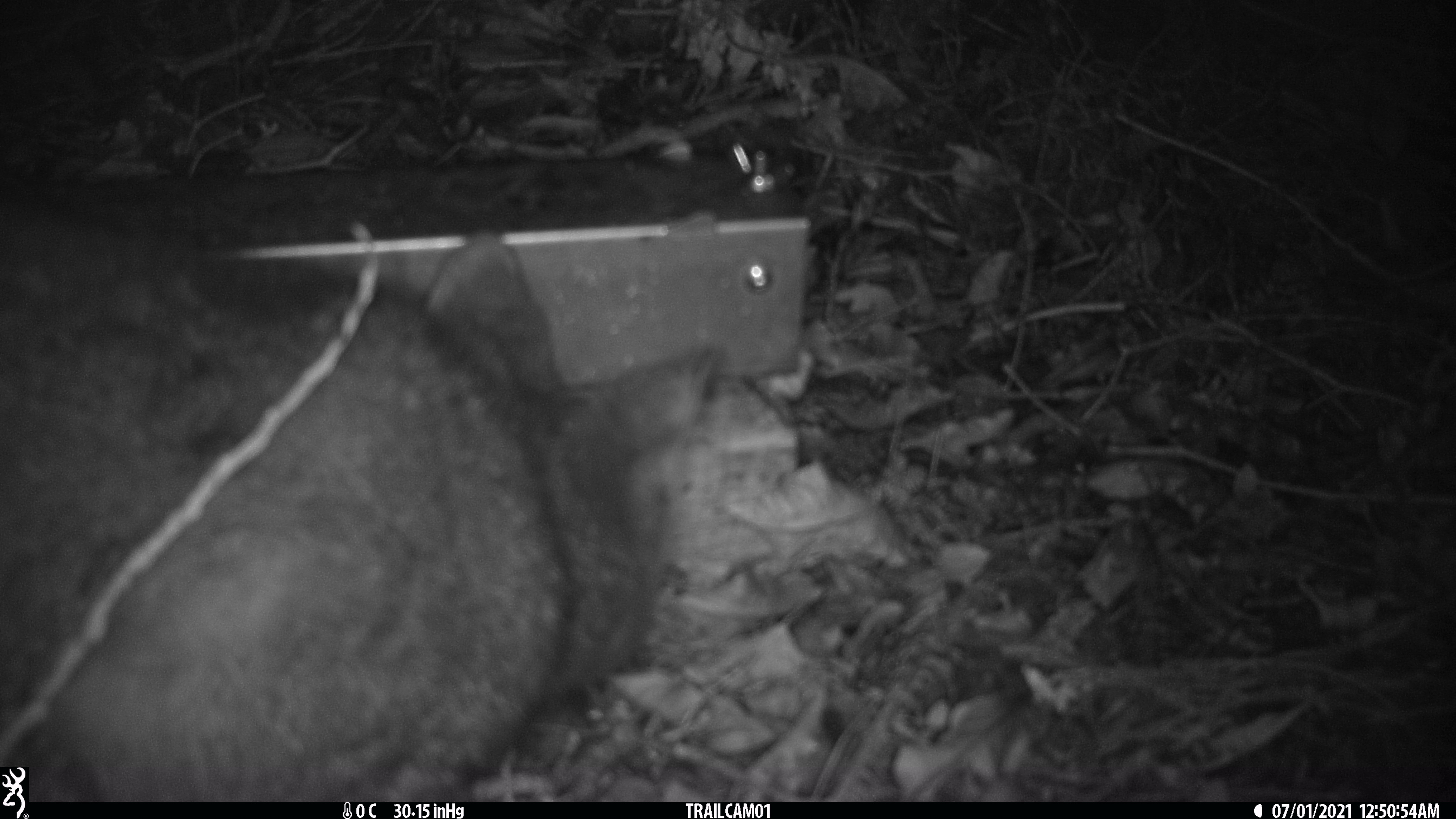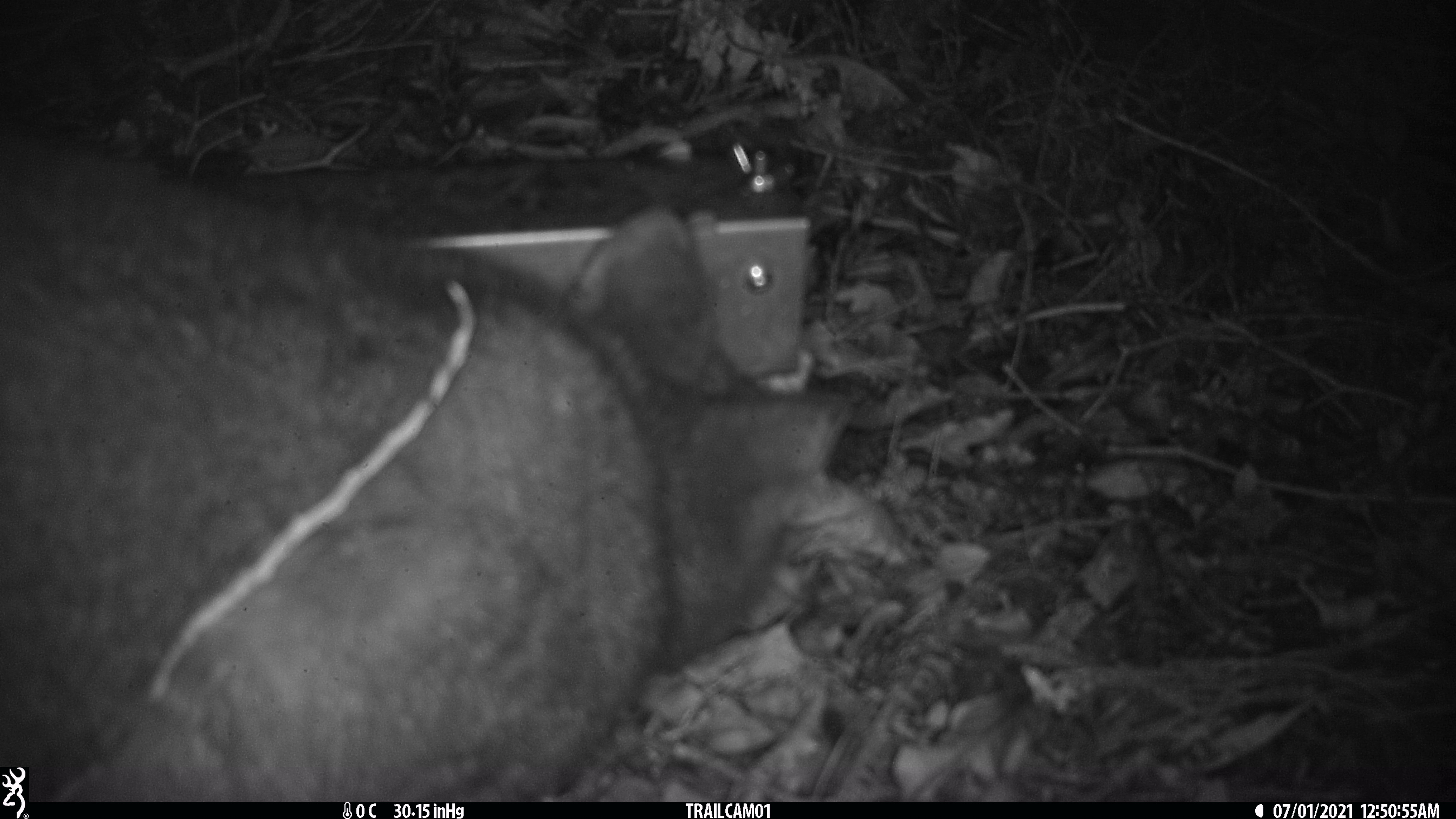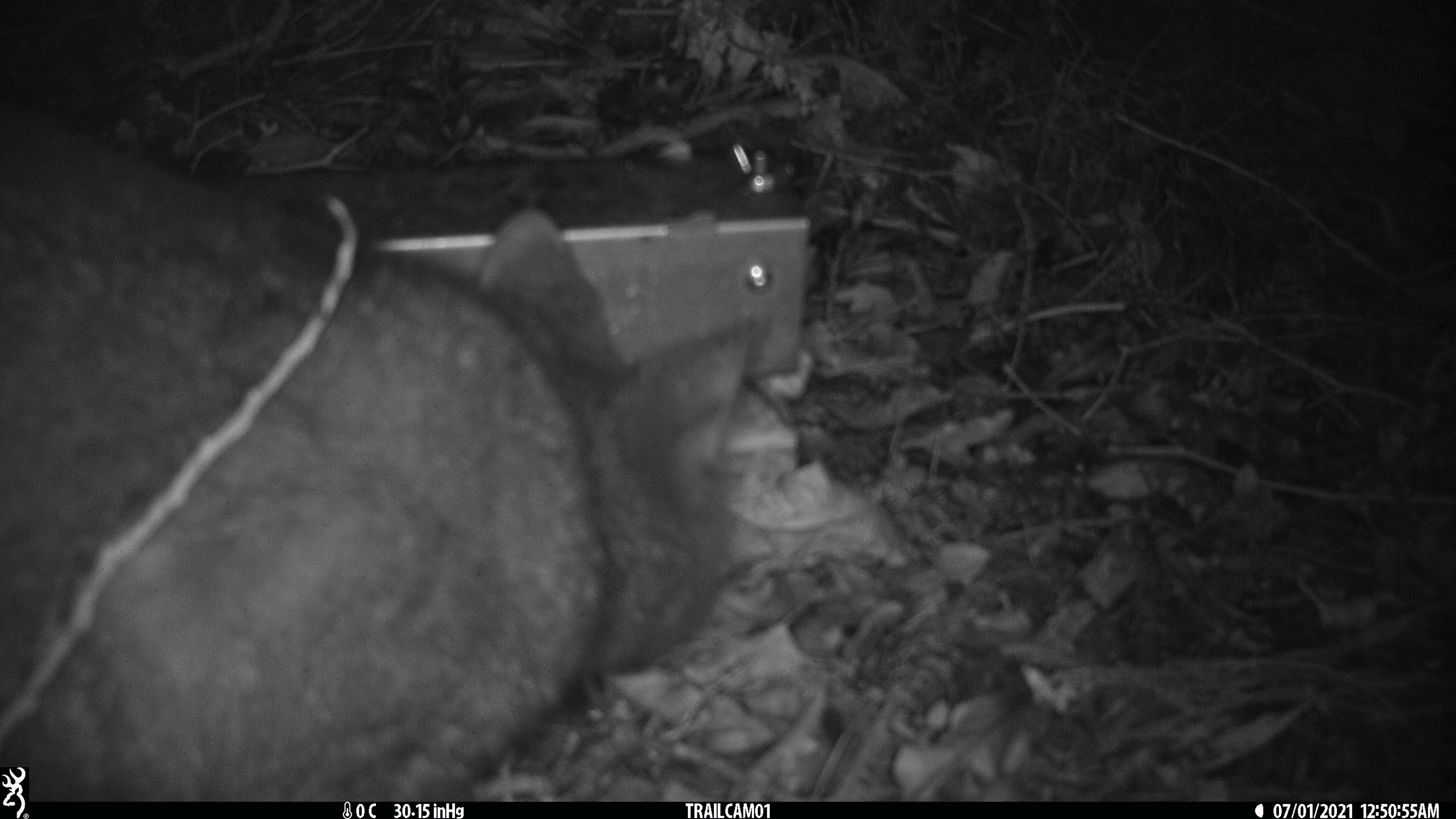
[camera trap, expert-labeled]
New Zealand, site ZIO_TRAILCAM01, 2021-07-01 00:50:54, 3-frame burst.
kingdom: Animalia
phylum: Chordata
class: Mammalia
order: Diprotodontia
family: Phalangeridae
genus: Trichosurus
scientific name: Trichosurus vulpecula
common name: common brushtail possum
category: possum